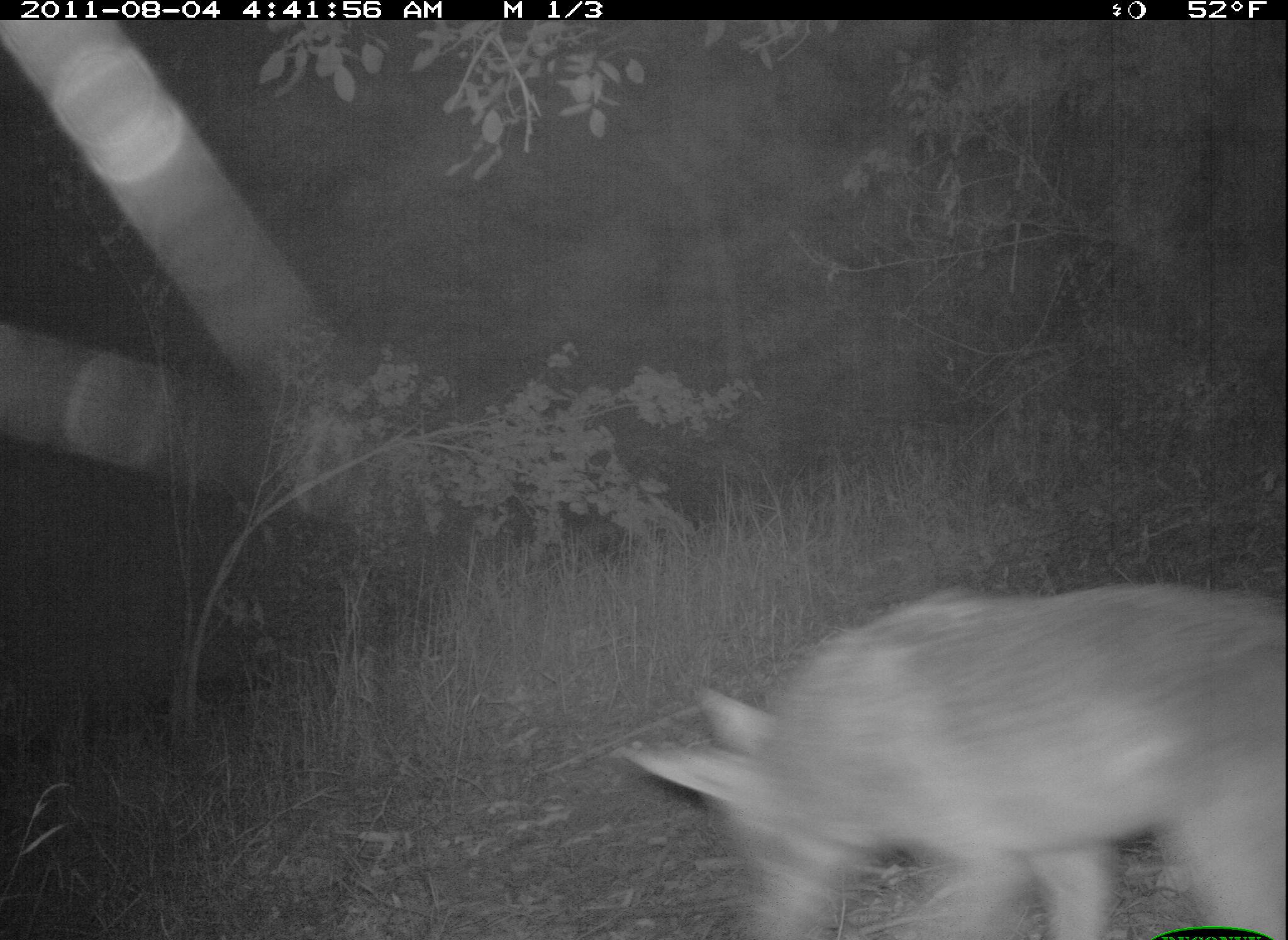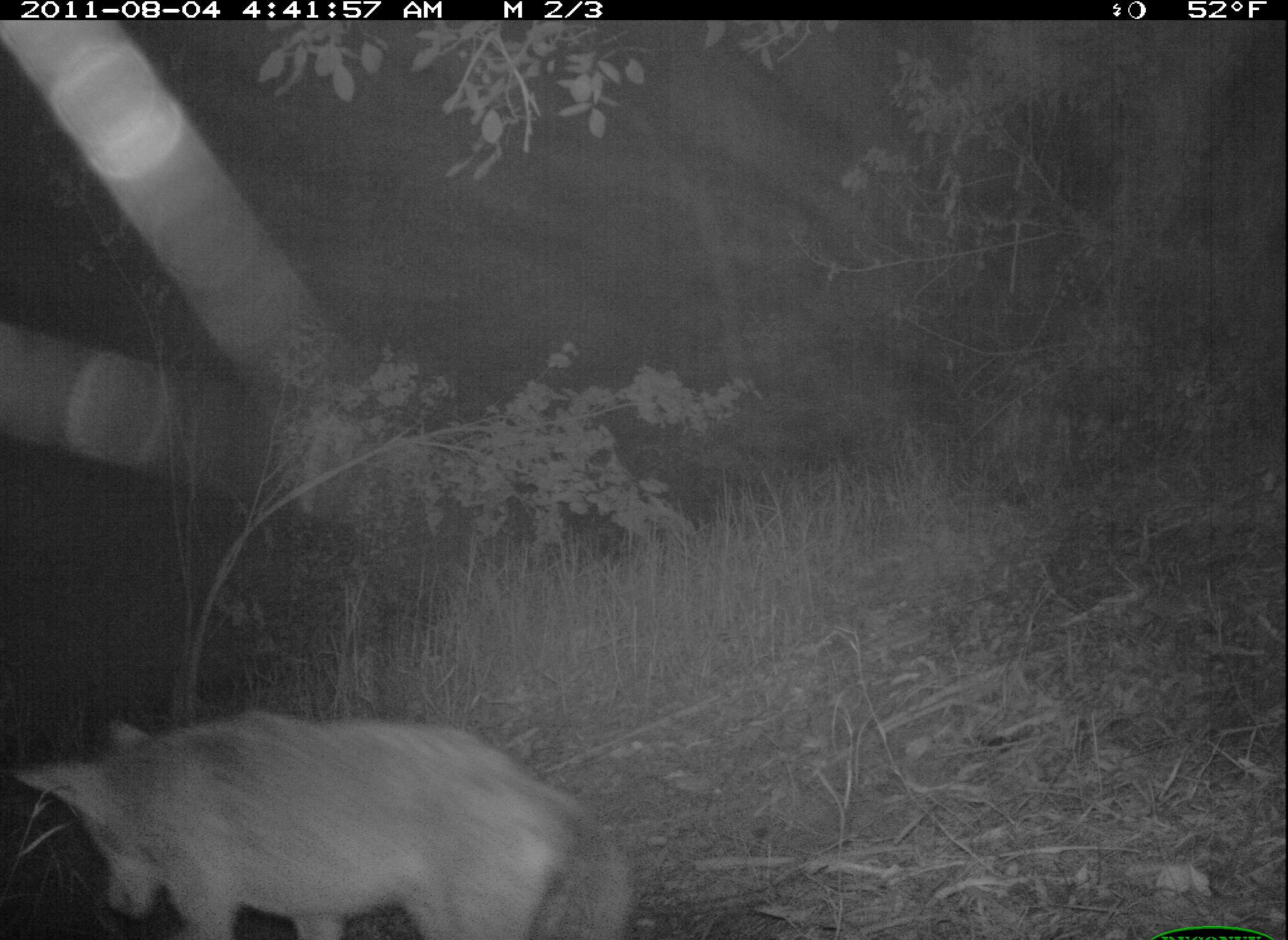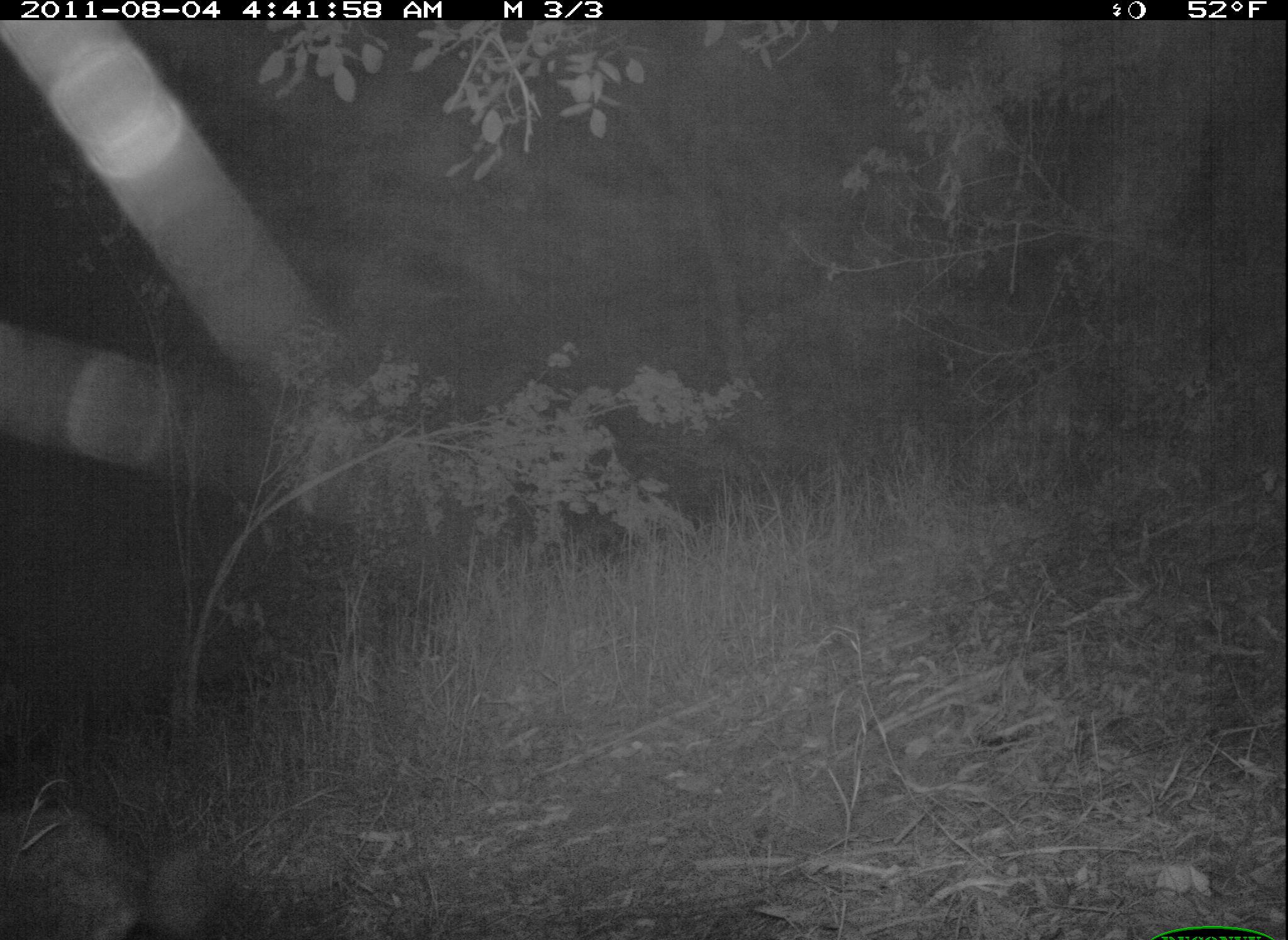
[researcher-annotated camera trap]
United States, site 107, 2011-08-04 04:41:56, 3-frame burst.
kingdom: Animalia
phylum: Chordata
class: Mammalia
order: Carnivora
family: Canidae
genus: Canis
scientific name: Canis latrans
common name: coyote